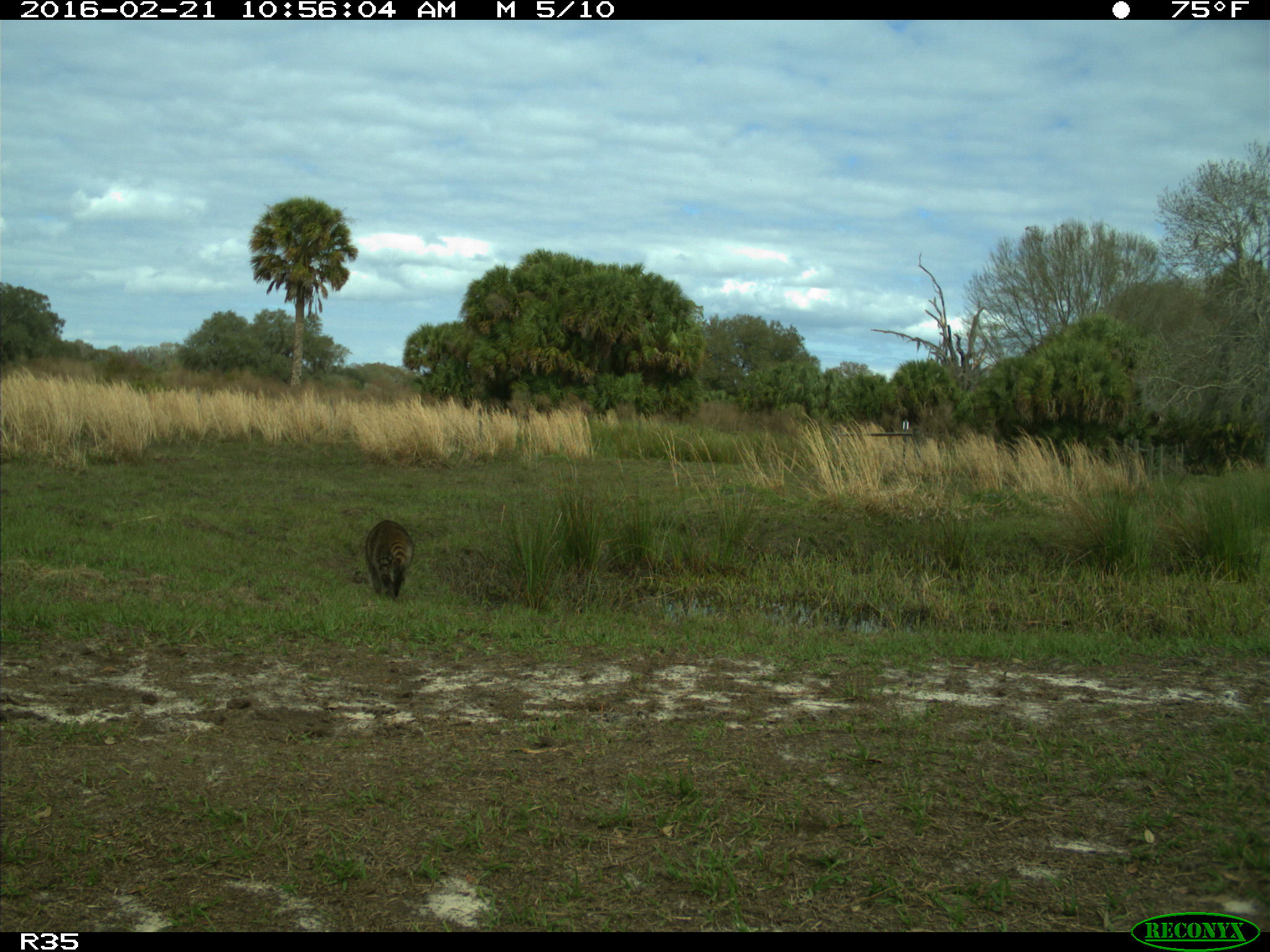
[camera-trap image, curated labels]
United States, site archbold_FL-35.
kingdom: Animalia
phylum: Chordata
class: Mammalia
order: Carnivora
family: Procyonidae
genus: Procyon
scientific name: Procyon lotor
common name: common raccoon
Procyon lotor (common raccoon).